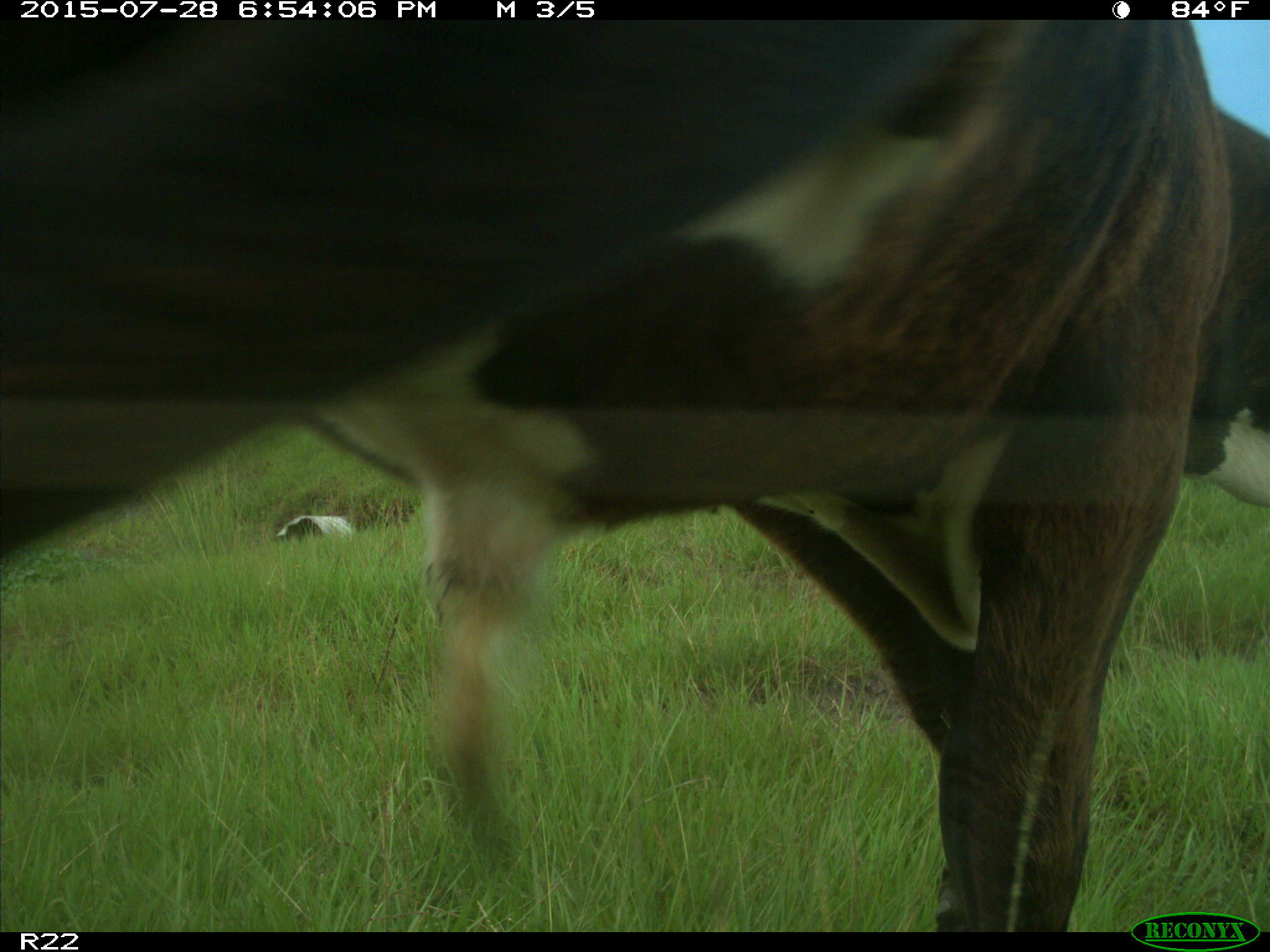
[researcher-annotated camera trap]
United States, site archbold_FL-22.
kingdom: Animalia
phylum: Chordata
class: Mammalia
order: Artiodactyla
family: Bovidae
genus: Bos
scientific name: Bos taurus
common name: domestic cow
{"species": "Bos taurus (domestic cow)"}